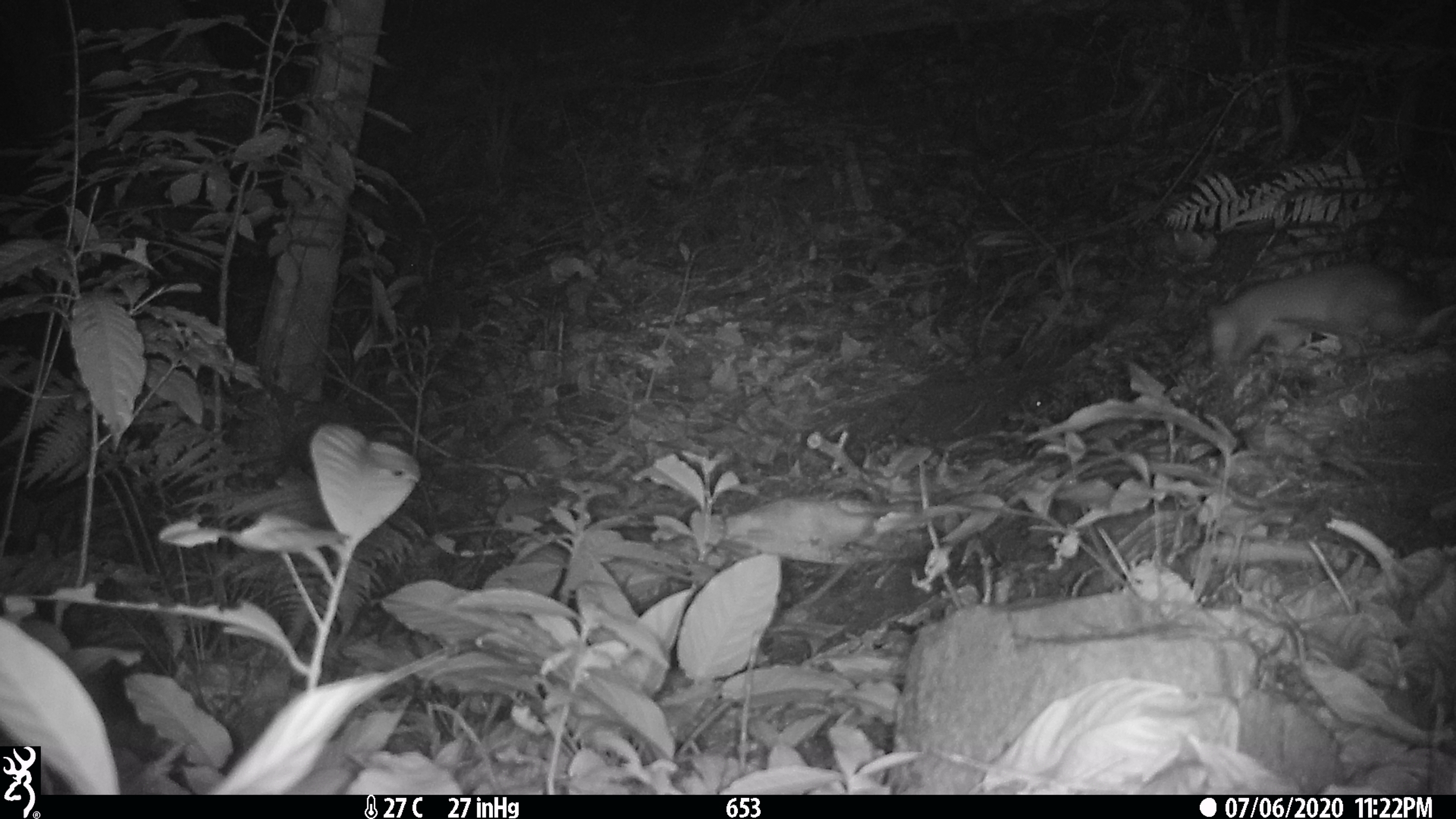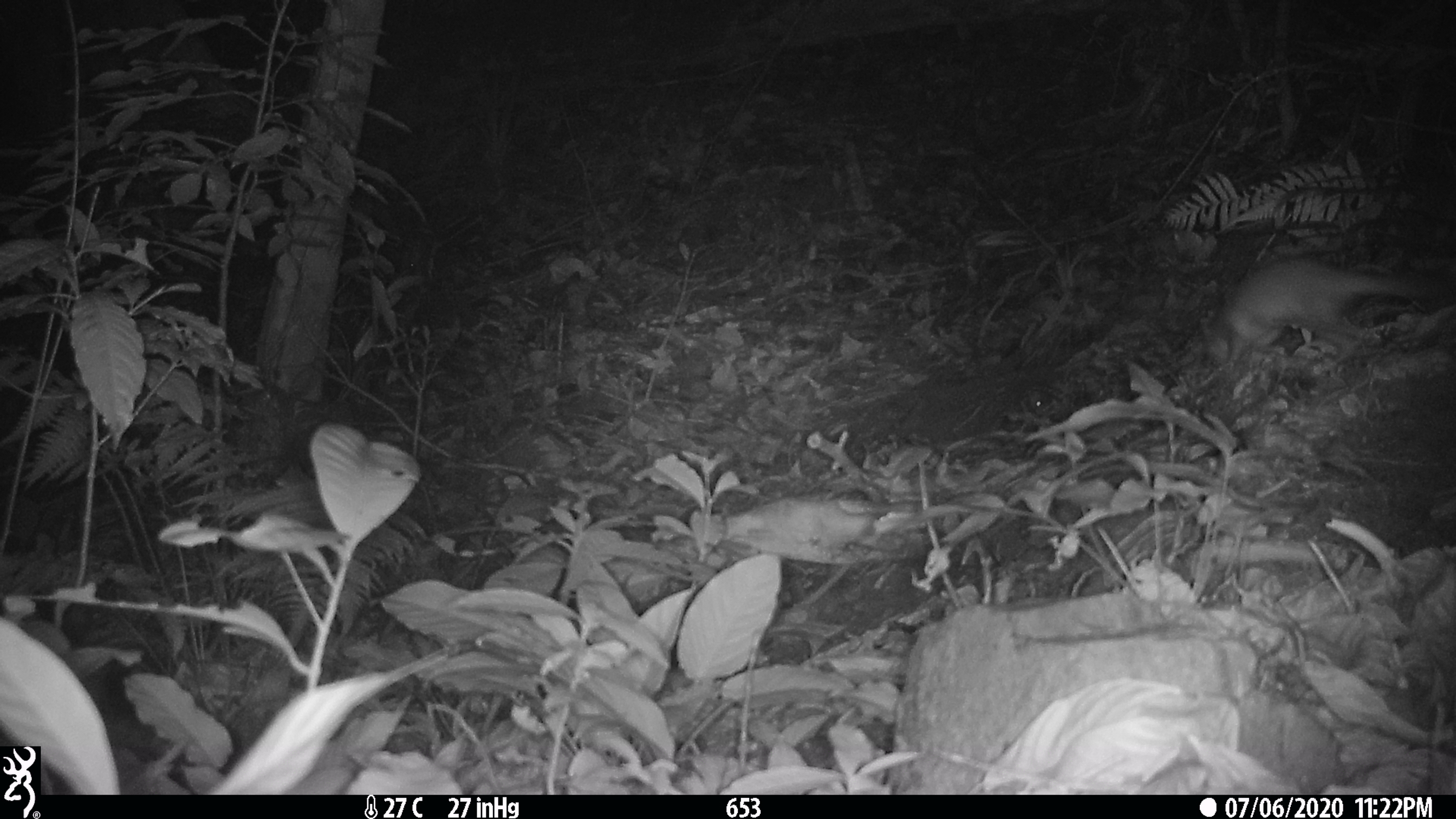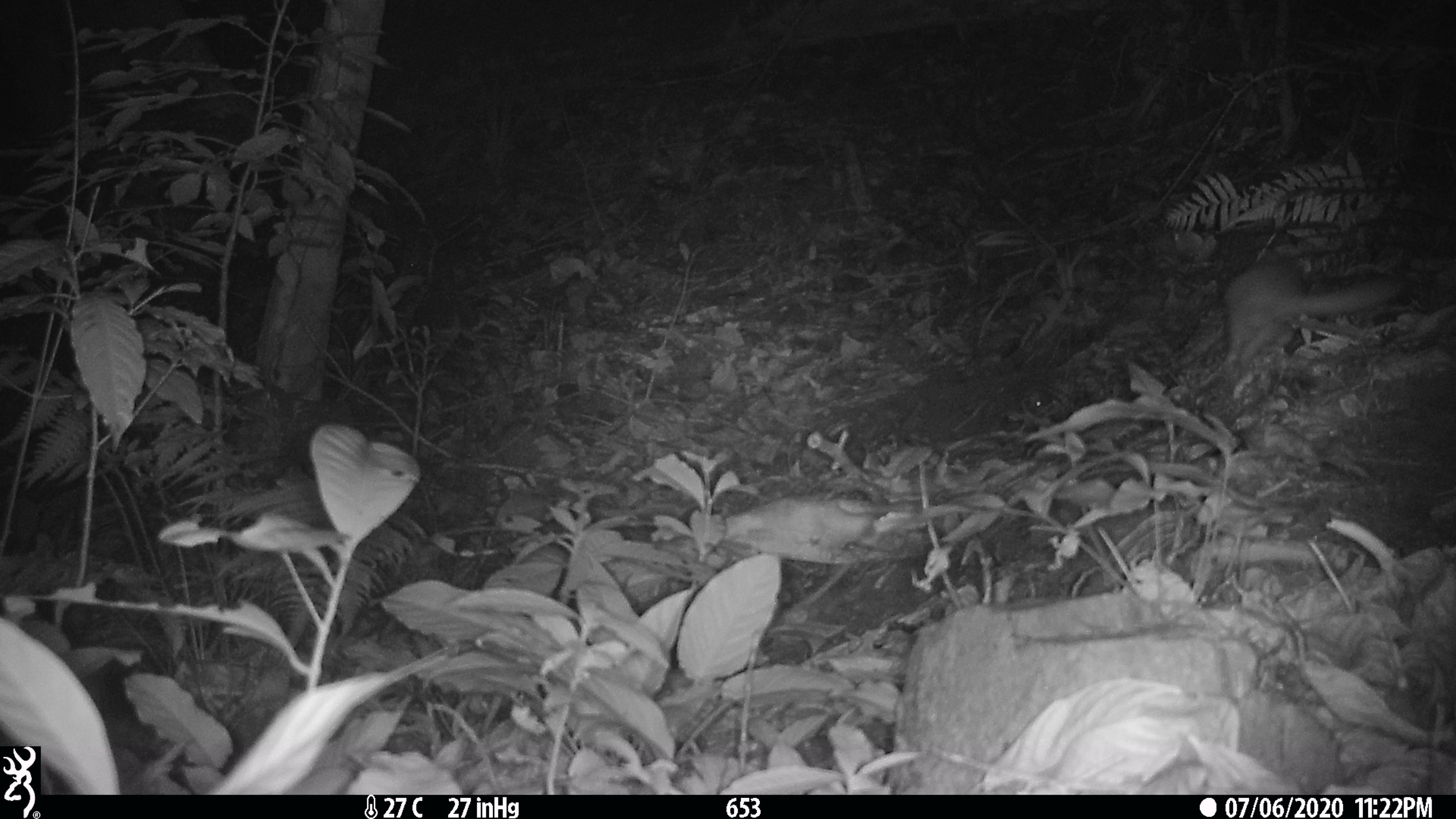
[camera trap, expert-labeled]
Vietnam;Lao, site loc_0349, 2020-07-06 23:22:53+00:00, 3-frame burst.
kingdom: Animalia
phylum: Chordata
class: Mammalia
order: Carnivora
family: Mustelidae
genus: Melogale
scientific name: Melogale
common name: ferret badger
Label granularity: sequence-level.